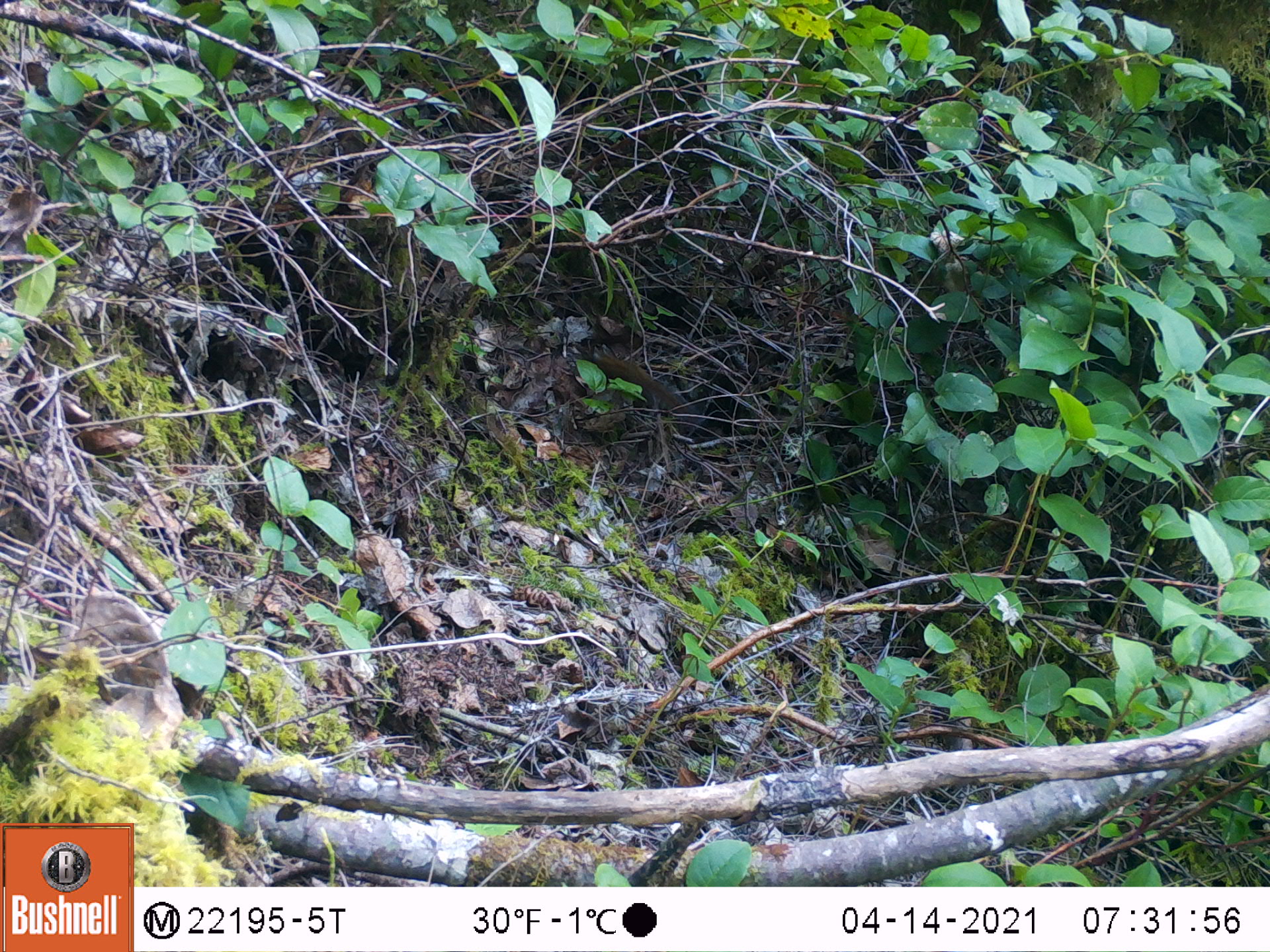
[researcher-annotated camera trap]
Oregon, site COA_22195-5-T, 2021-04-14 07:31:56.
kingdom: Animalia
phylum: Chordata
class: Mammalia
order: Rodentia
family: Sciuridae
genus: Neotamias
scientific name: Neotamias townsendii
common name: townsend's chipmunk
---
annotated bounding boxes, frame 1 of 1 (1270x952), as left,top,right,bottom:
townsend's chipmunk: 544,317,717,455